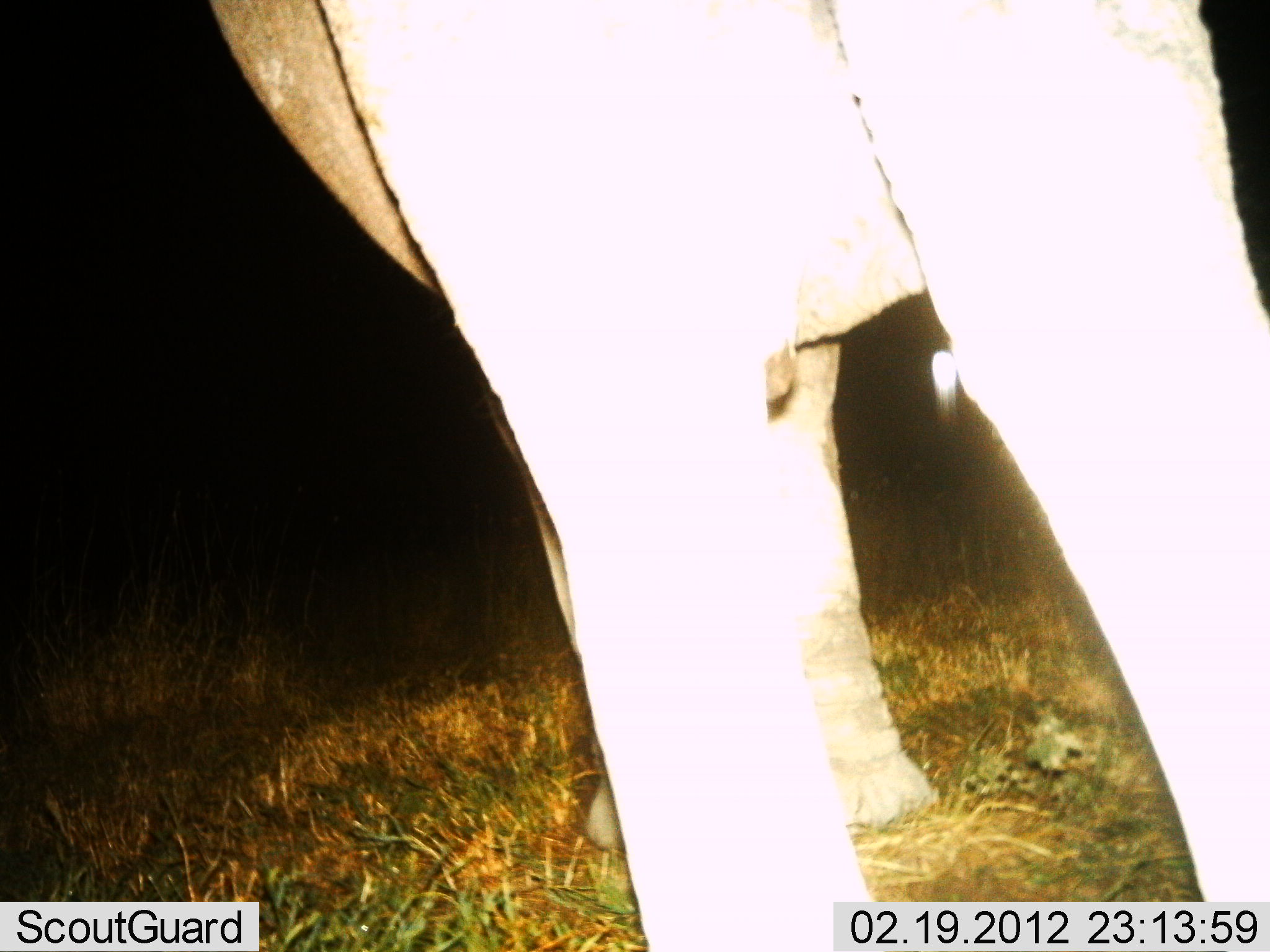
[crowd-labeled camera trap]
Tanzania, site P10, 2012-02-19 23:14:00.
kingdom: Animalia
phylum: Chordata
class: Mammalia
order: Proboscidea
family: Elephantidae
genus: Loxodonta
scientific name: Loxodonta africana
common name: african bush elephant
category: elephant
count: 1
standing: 91%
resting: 0%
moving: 9%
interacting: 0%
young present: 0%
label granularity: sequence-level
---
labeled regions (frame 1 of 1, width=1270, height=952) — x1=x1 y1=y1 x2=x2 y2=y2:
animal: x1=206 y1=1 x2=1269 y2=952